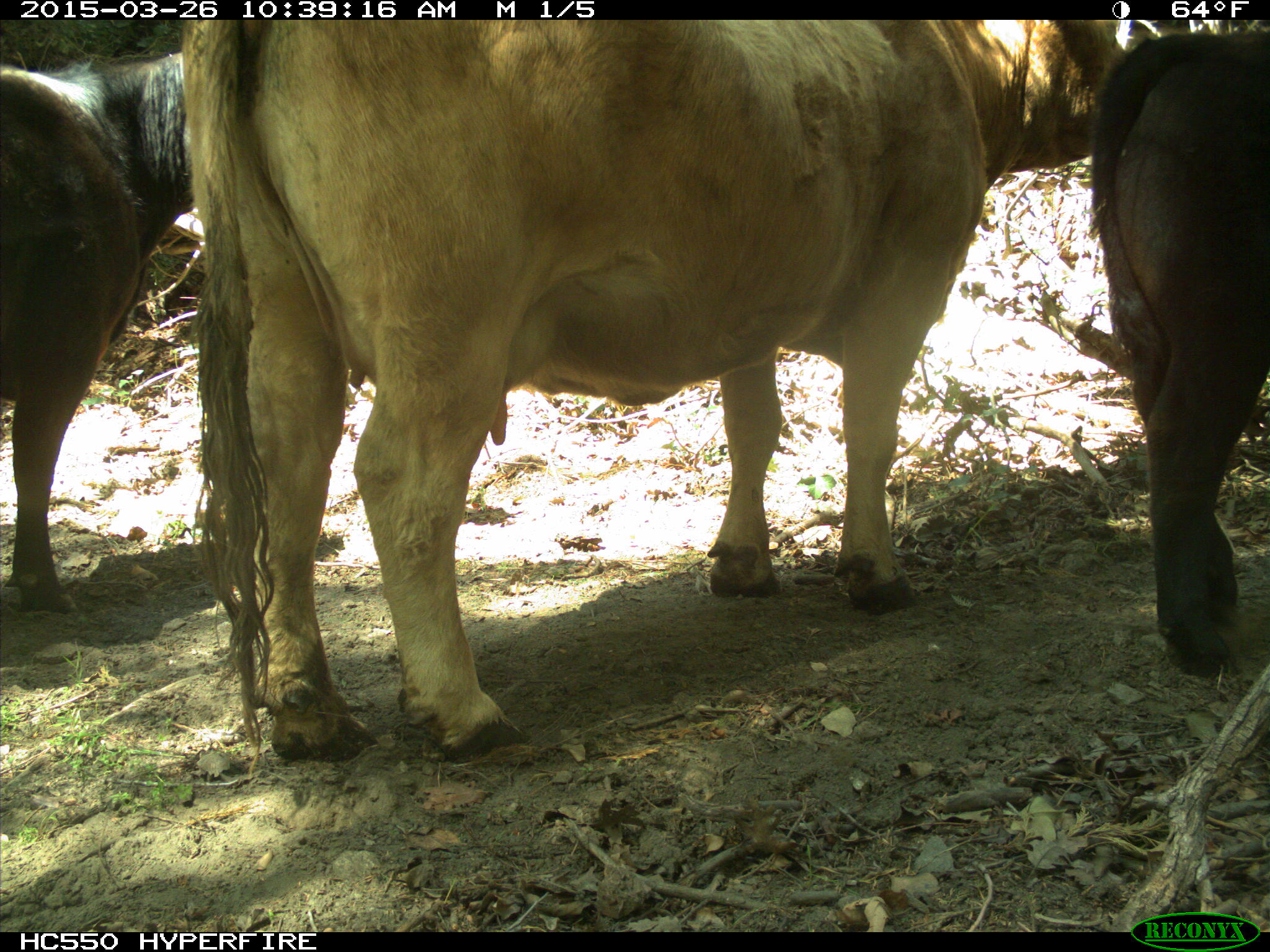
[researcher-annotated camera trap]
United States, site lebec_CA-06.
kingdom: Animalia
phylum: Chordata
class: Mammalia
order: Artiodactyla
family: Bovidae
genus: Bos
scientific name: Bos taurus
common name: domestic cow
Bos taurus (domestic cow).